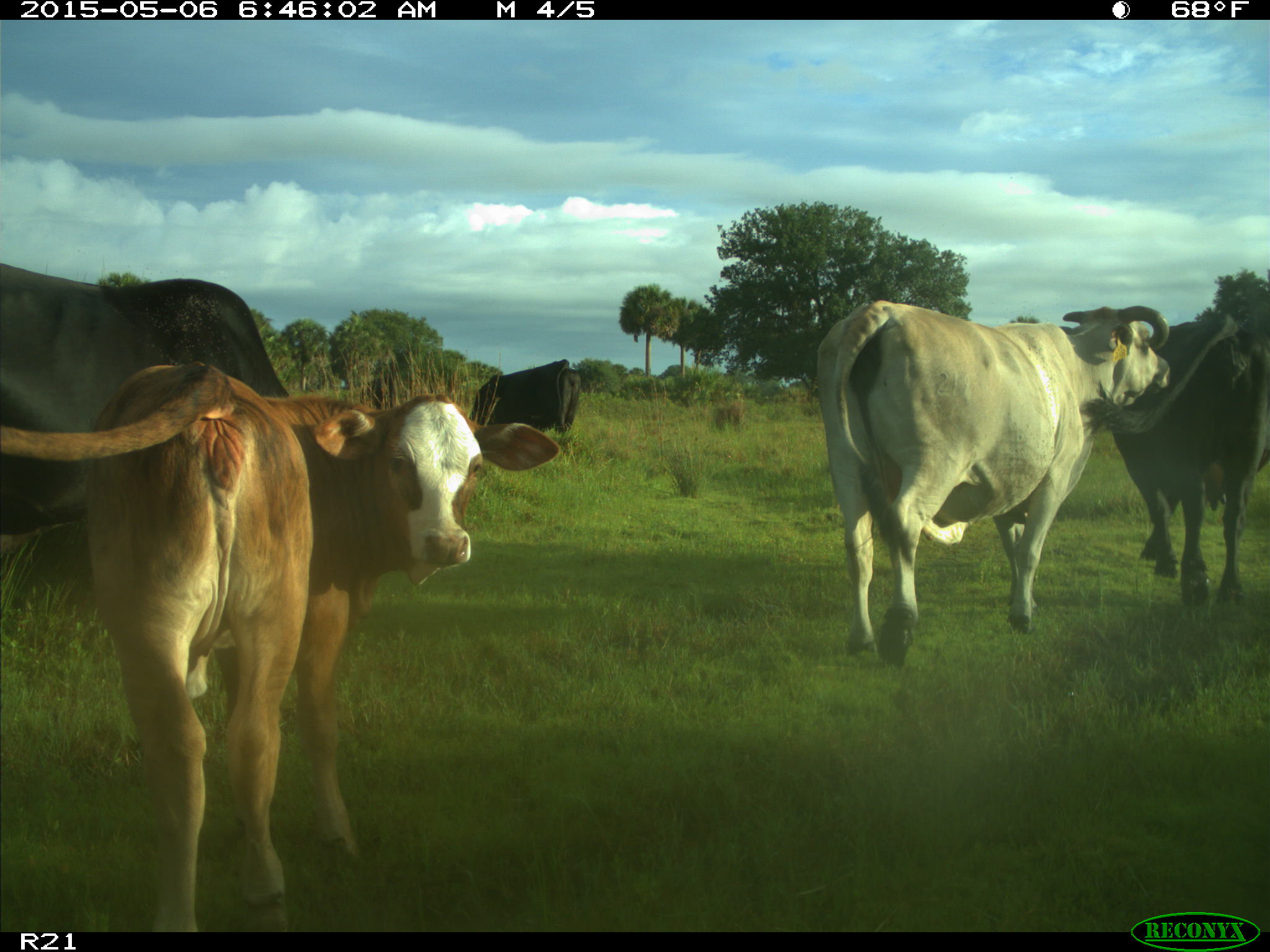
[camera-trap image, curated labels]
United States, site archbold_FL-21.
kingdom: Animalia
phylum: Chordata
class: Mammalia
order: Artiodactyla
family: Bovidae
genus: Bos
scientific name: Bos taurus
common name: domestic cow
Bos taurus (domestic cow).